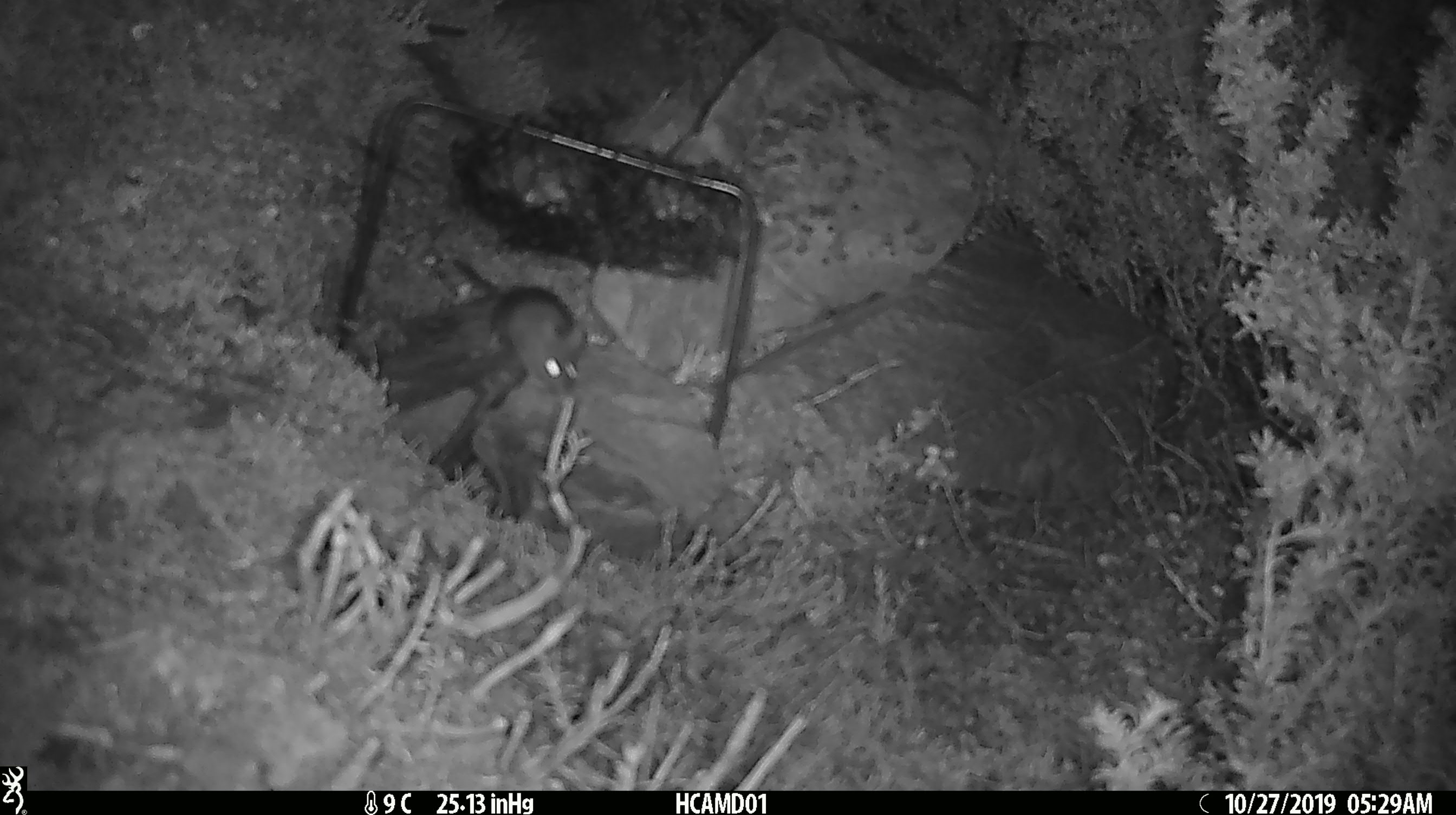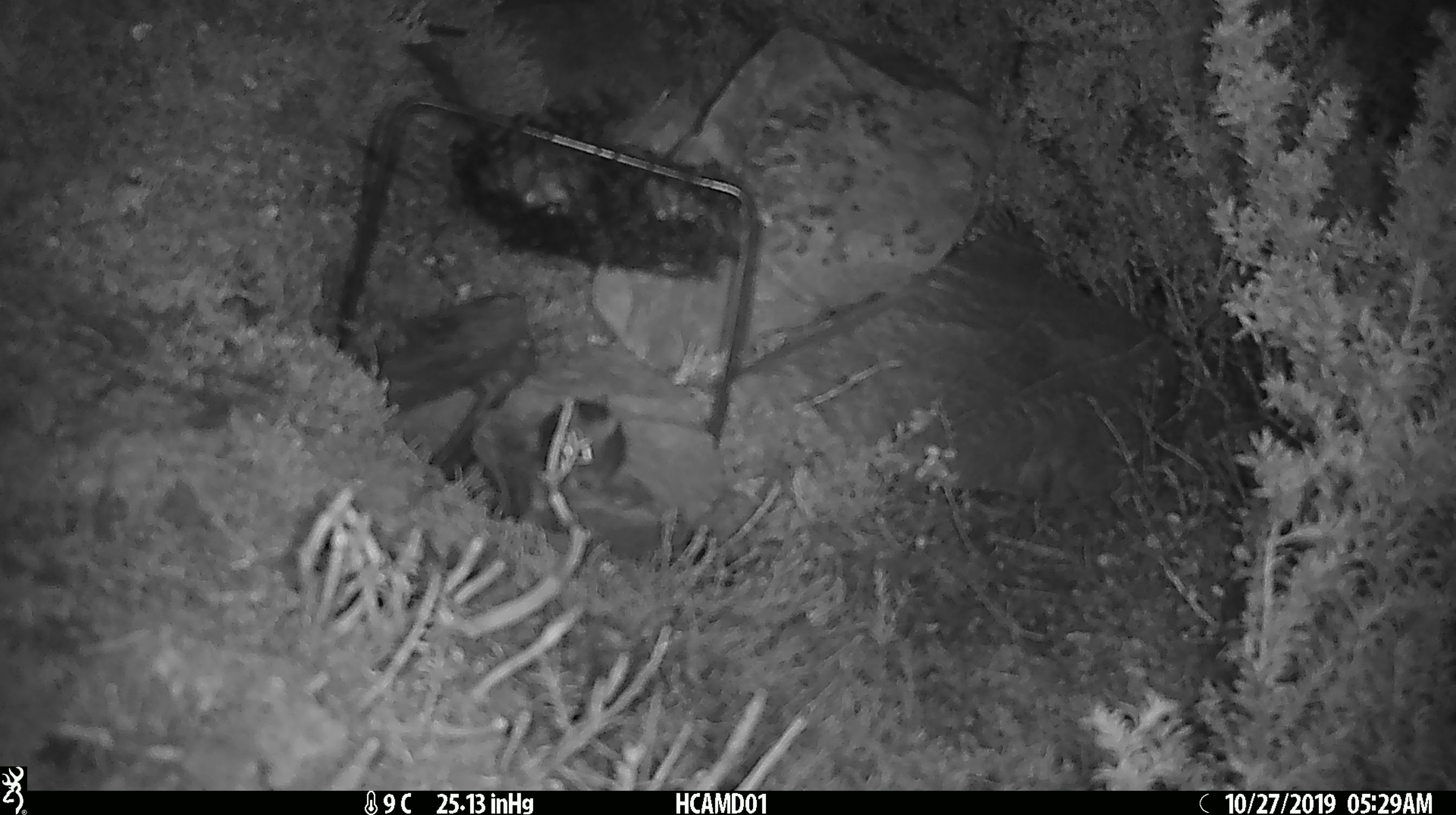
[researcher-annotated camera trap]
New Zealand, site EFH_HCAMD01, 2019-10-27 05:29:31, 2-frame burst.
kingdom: Animalia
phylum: Chordata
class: Mammalia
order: Rodentia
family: Muridae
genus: Mus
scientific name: Mus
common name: mouse